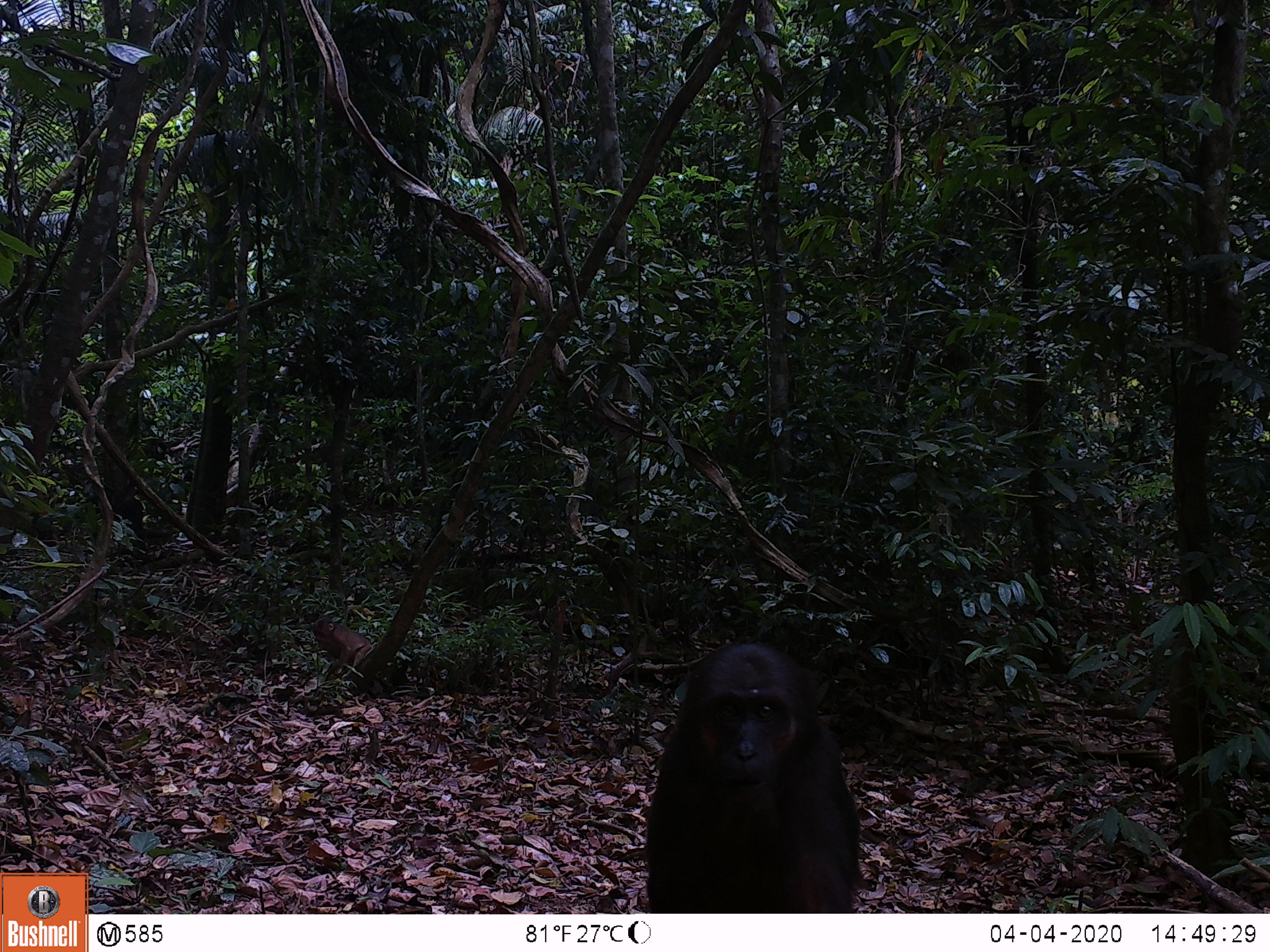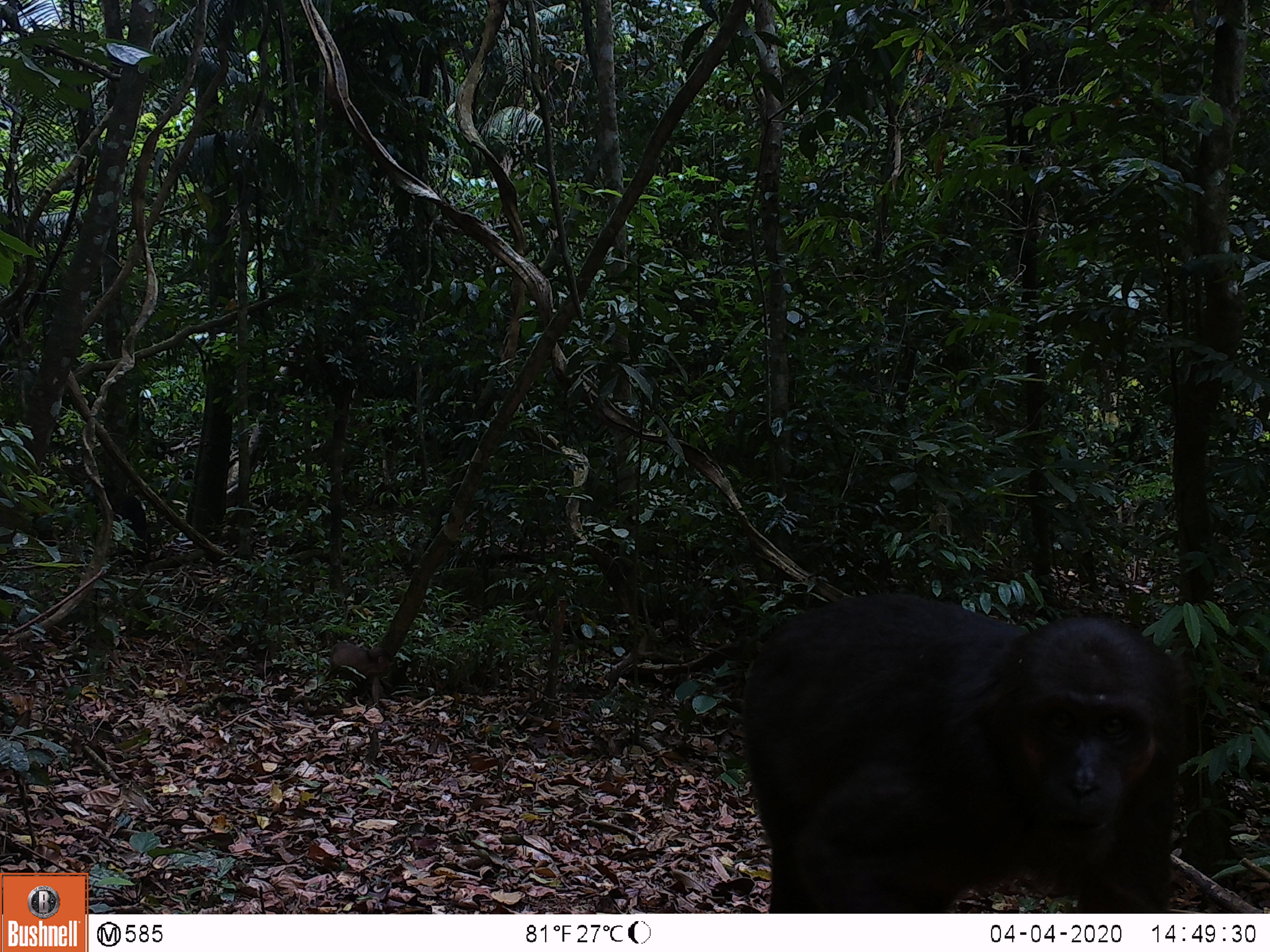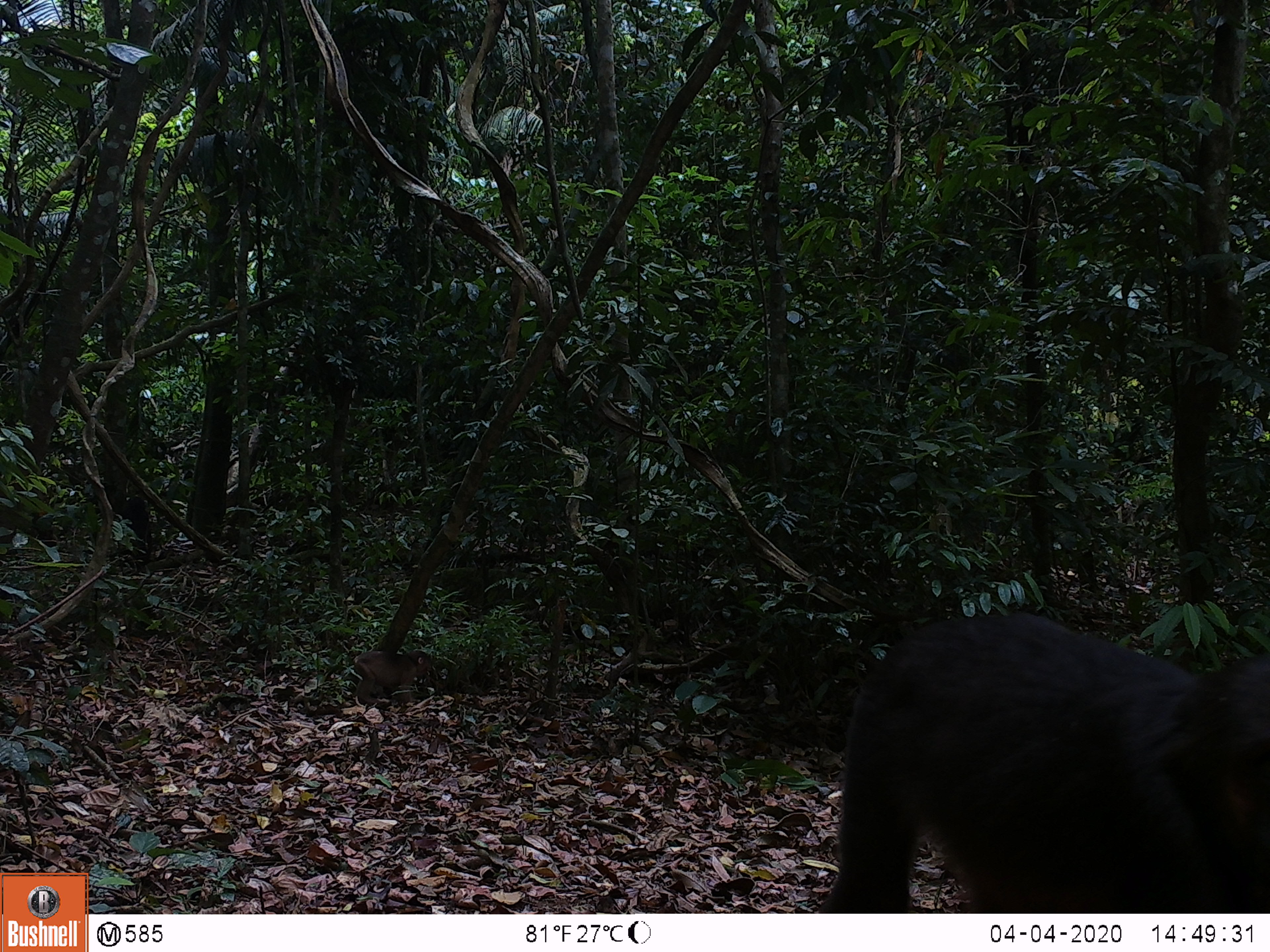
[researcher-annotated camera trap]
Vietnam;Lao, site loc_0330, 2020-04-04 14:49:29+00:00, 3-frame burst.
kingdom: Animalia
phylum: Chordata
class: Mammalia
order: Primates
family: Cercopithecidae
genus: Macaca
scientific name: Macaca arctoides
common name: stump-tailed macaque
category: stump tailed macaque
Stump tailed macaque (stump-tailed macaque) (Macaca arctoides). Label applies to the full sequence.